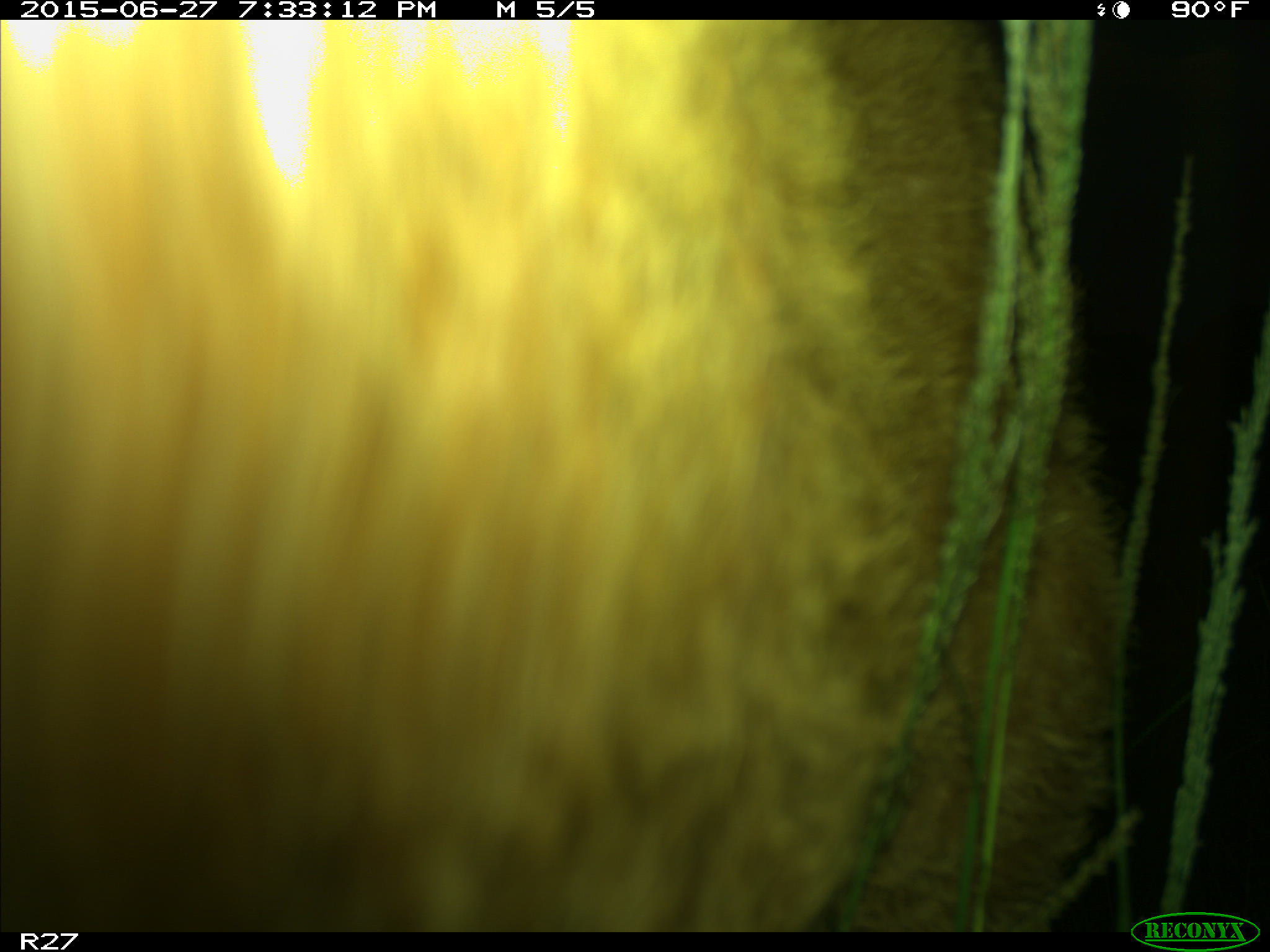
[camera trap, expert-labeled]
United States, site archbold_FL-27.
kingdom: Animalia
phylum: Chordata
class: Mammalia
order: Artiodactyla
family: Bovidae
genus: Bos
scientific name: Bos taurus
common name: domestic cow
Bos taurus (domestic cow).